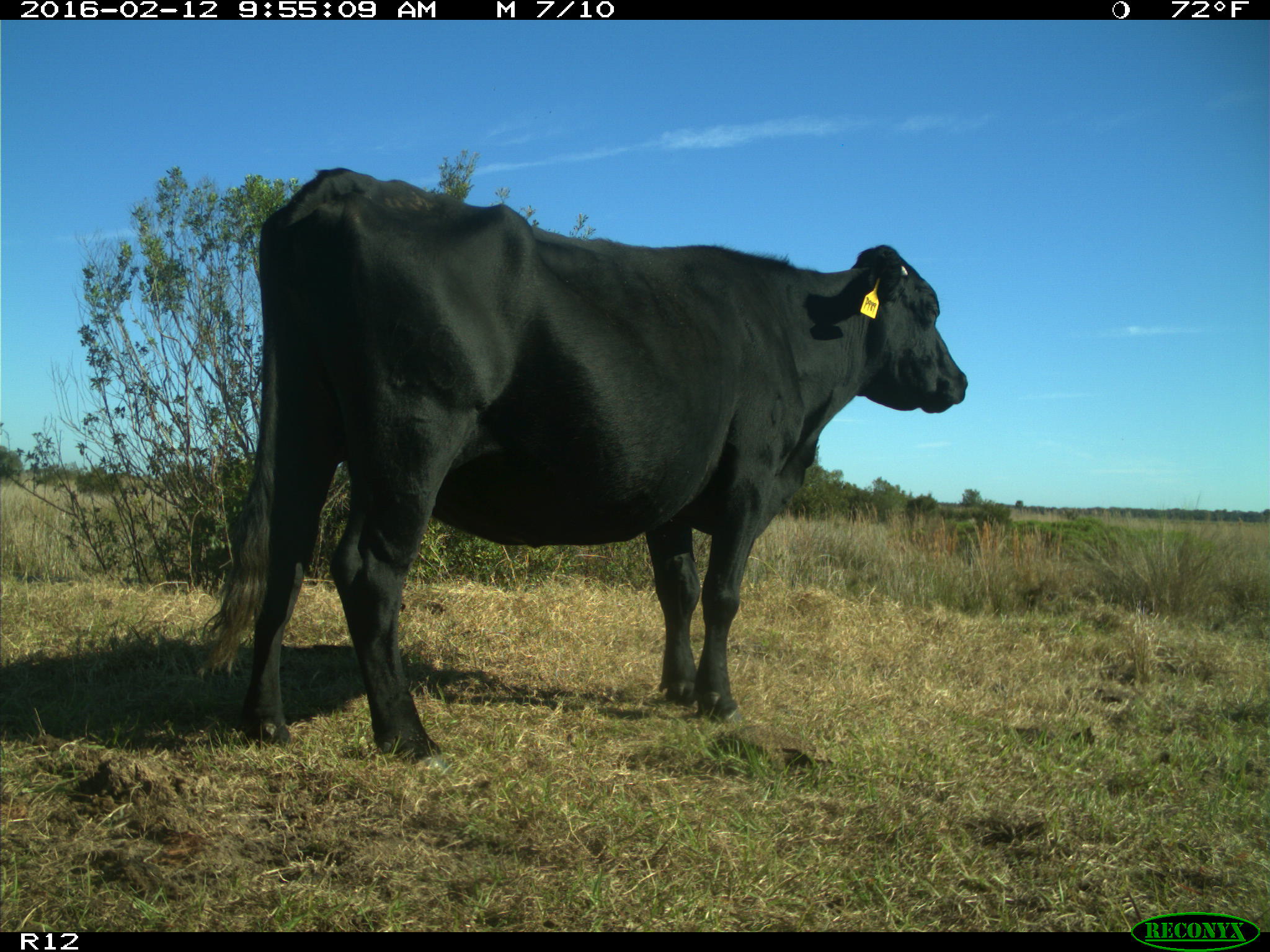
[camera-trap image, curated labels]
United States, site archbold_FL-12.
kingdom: Animalia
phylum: Chordata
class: Mammalia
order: Artiodactyla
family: Bovidae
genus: Bos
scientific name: Bos taurus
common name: domestic cow